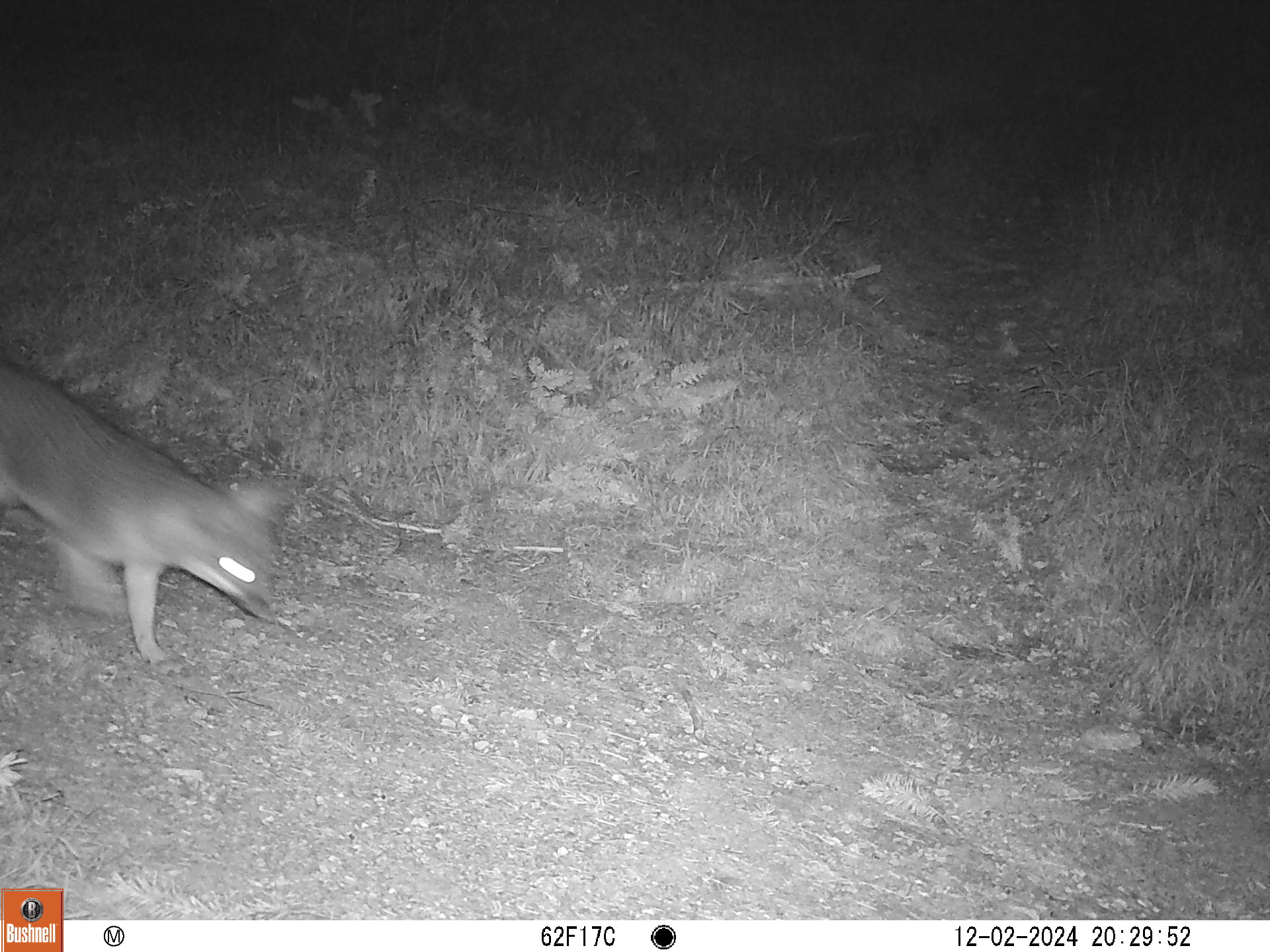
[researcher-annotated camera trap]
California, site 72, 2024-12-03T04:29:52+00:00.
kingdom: Animalia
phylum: Chordata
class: Mammalia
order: Carnivora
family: Canidae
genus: Urocyon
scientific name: Urocyon cinereoargenteus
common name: gray fox